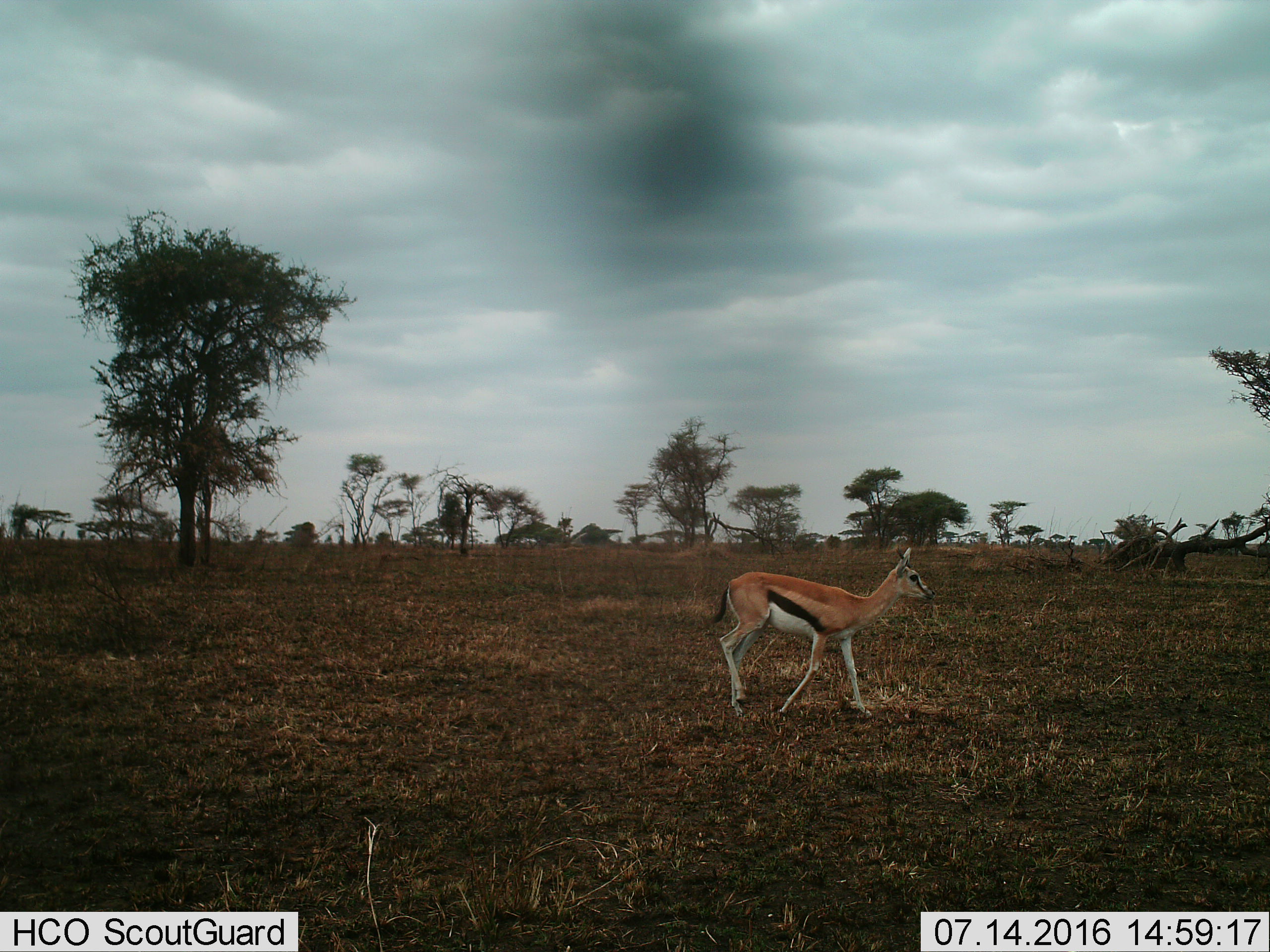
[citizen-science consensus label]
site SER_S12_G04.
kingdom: Animalia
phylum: Chordata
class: Mammalia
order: Artiodactyla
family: Bovidae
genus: Eudorcas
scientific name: Eudorcas thomsonii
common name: thomson's gazelle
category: gazellethomsons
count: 1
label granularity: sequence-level